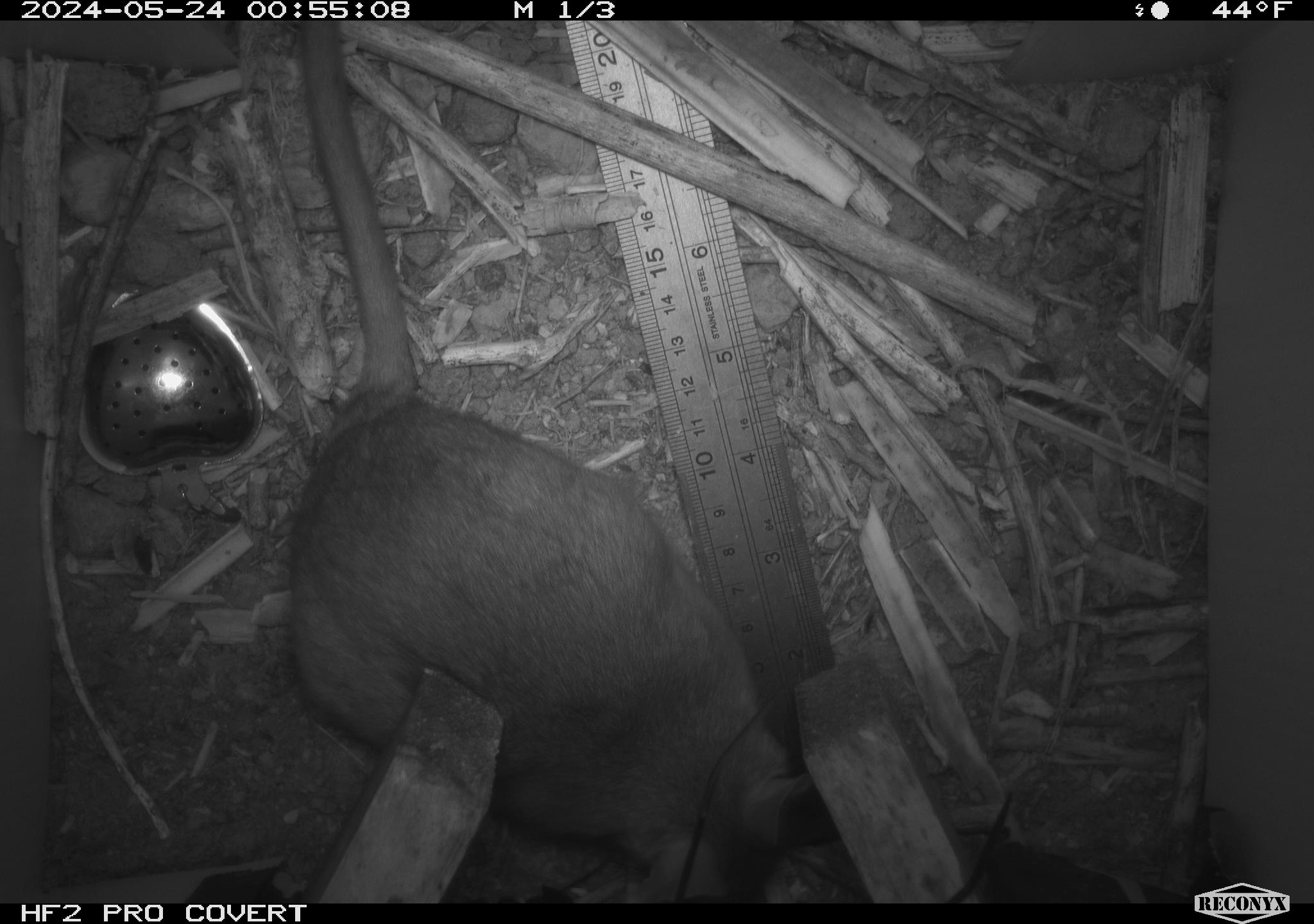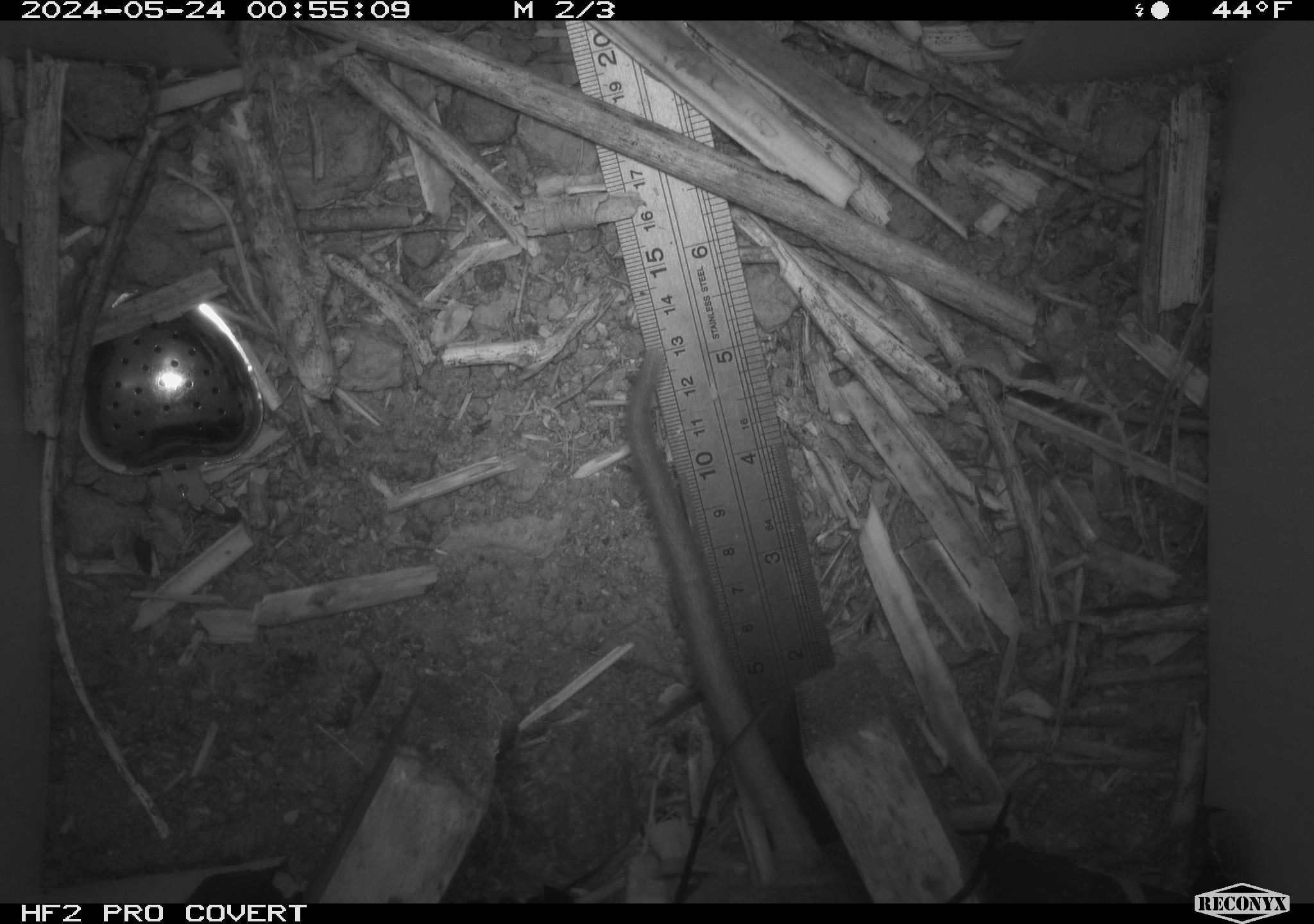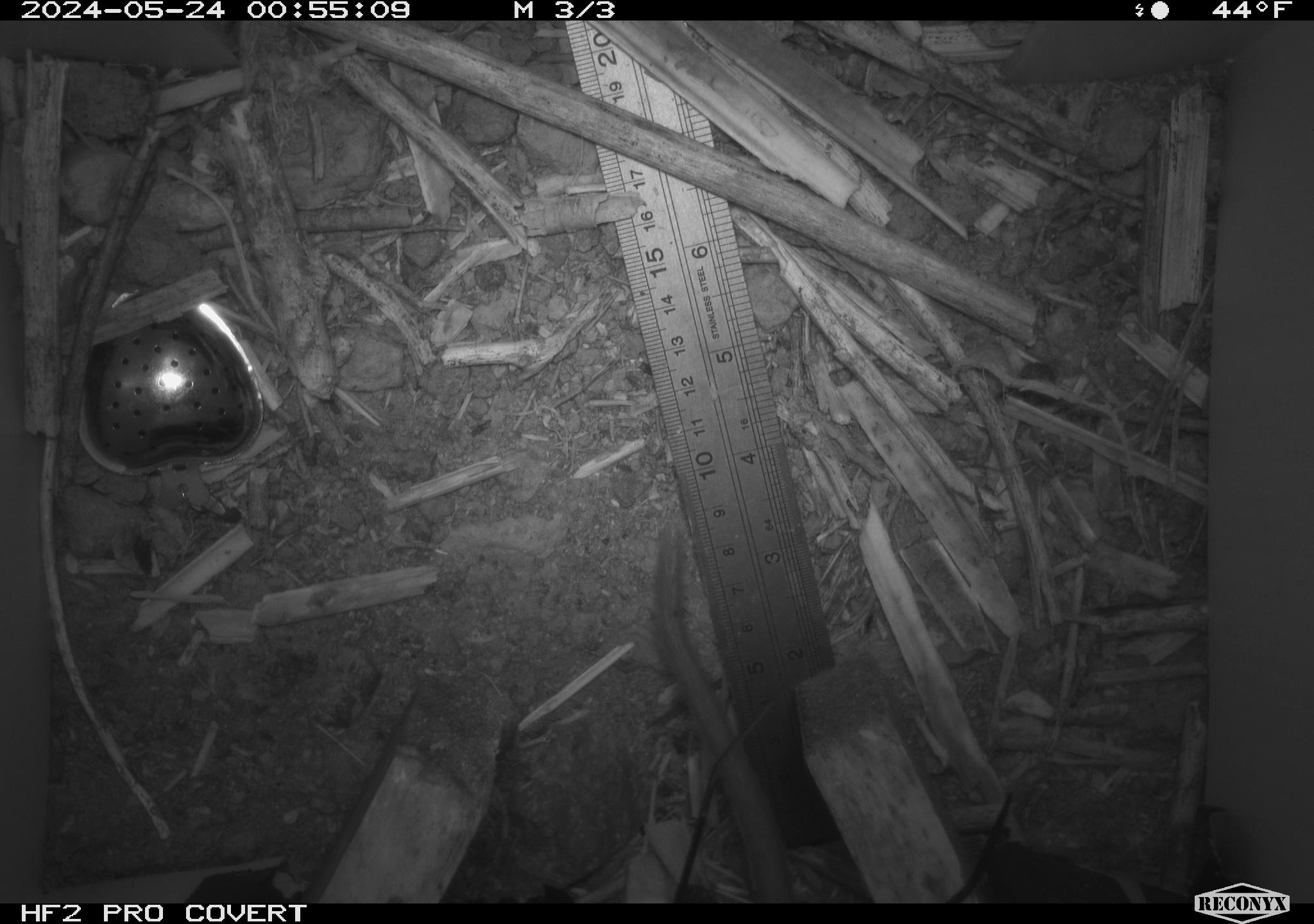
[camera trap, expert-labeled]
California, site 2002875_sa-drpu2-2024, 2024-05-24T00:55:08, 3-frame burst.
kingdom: Animalia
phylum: Chordata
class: Mammalia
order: Rodentia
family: Cricetidae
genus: Neotoma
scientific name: Neotoma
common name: pack rat or woodrat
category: neotoma species